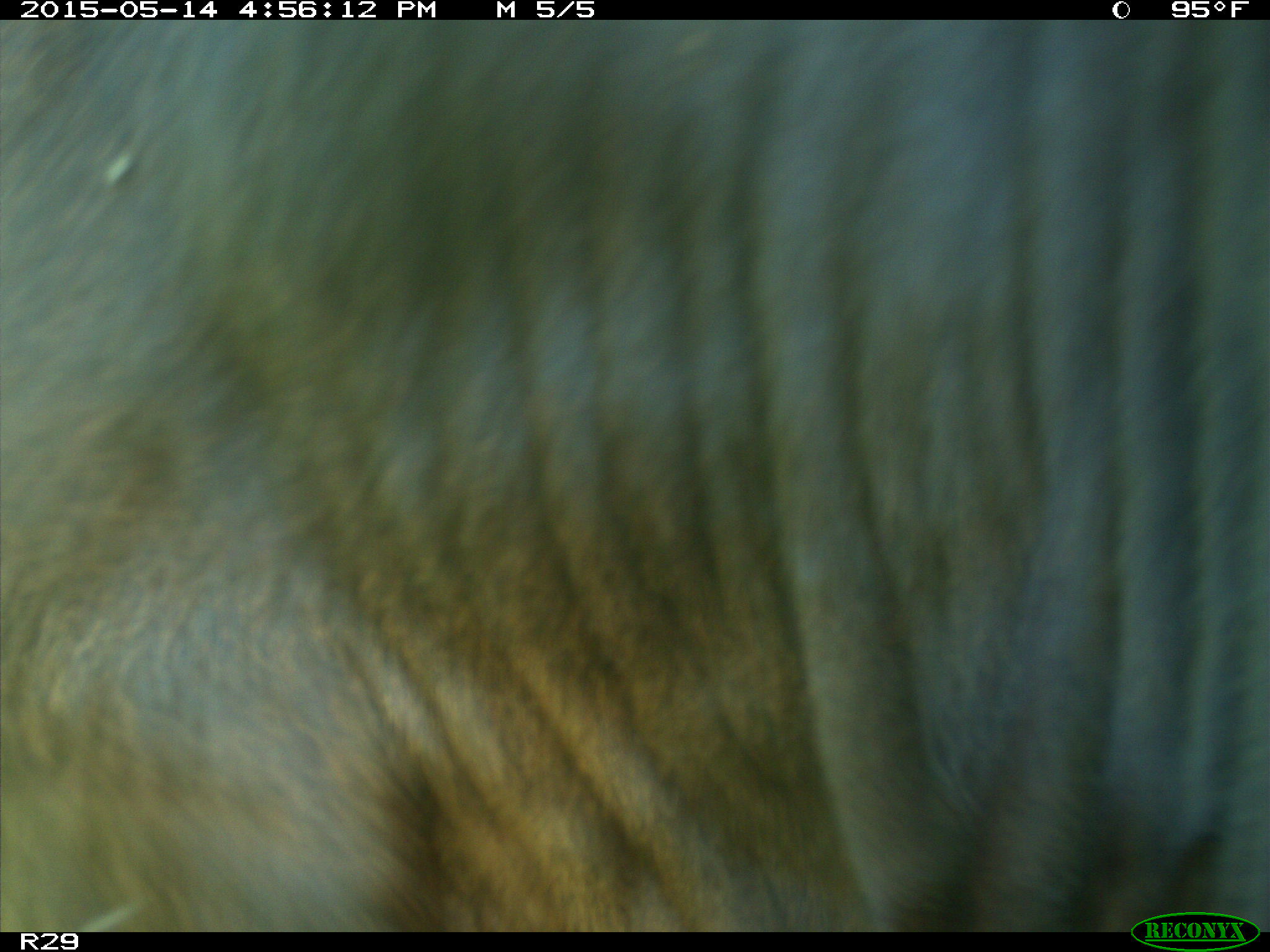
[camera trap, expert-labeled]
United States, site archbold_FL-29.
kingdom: Animalia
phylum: Chordata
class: Mammalia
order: Artiodactyla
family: Bovidae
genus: Bos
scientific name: Bos taurus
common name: domestic cow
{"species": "Bos taurus (domestic cow)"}